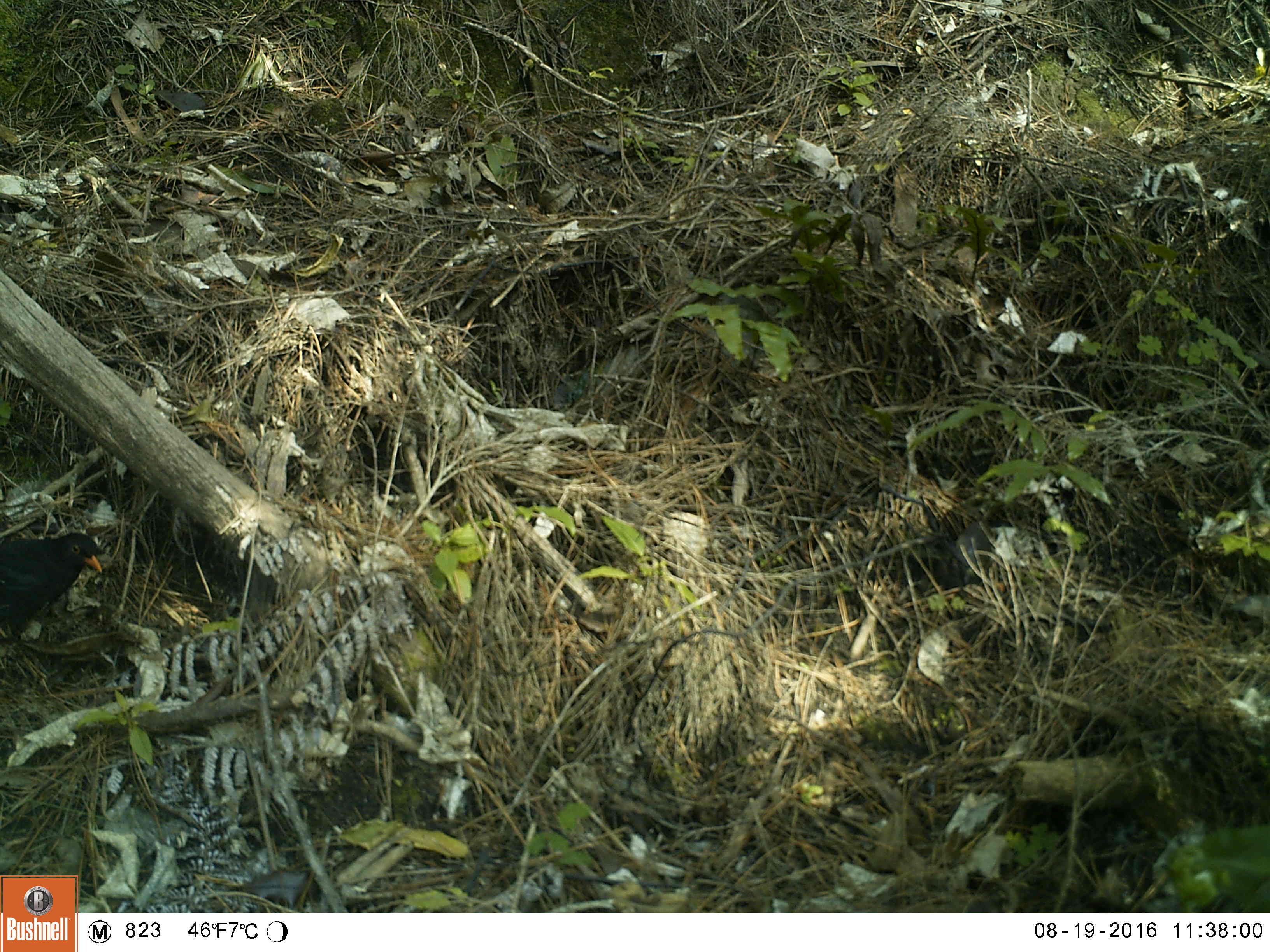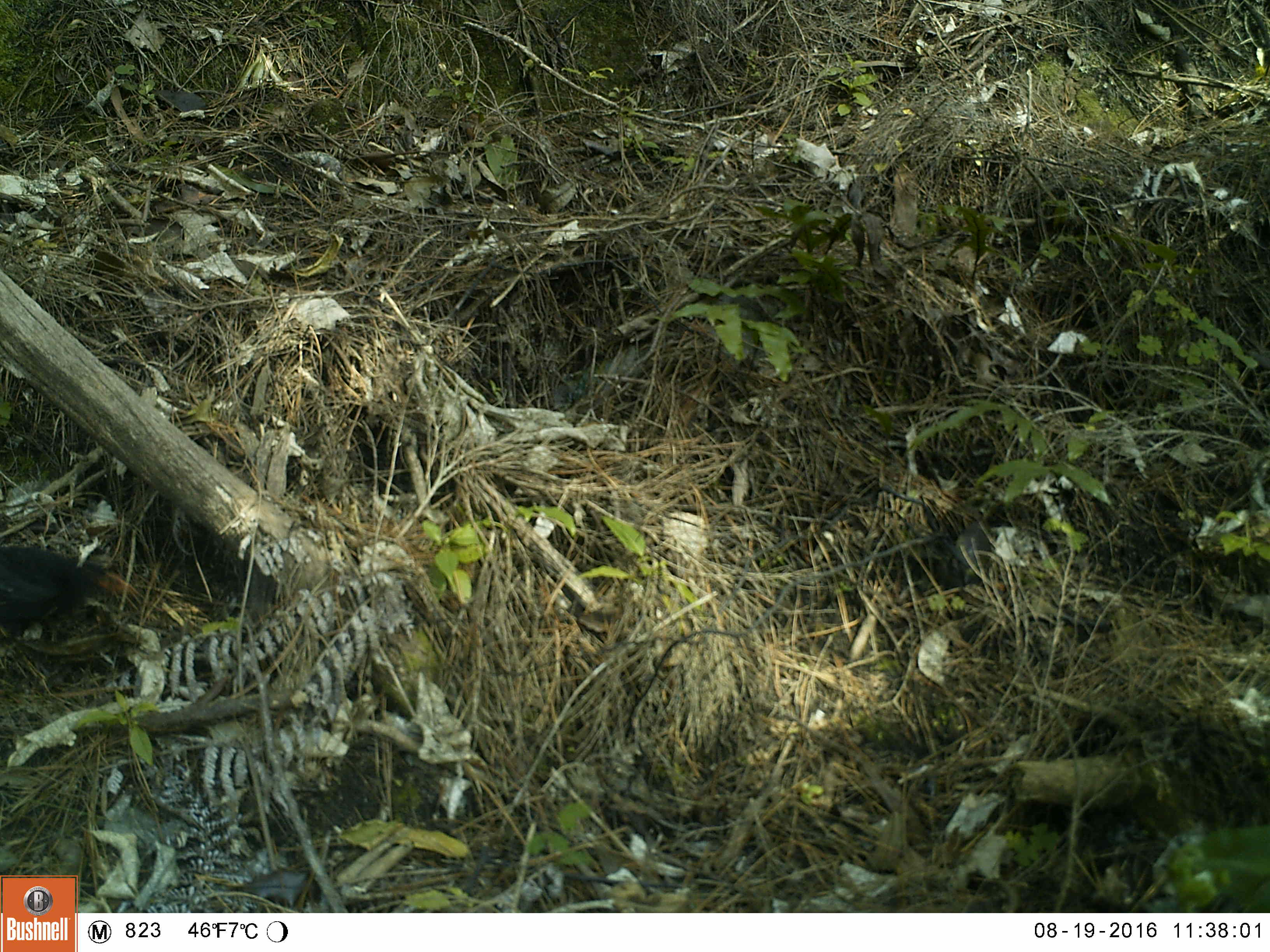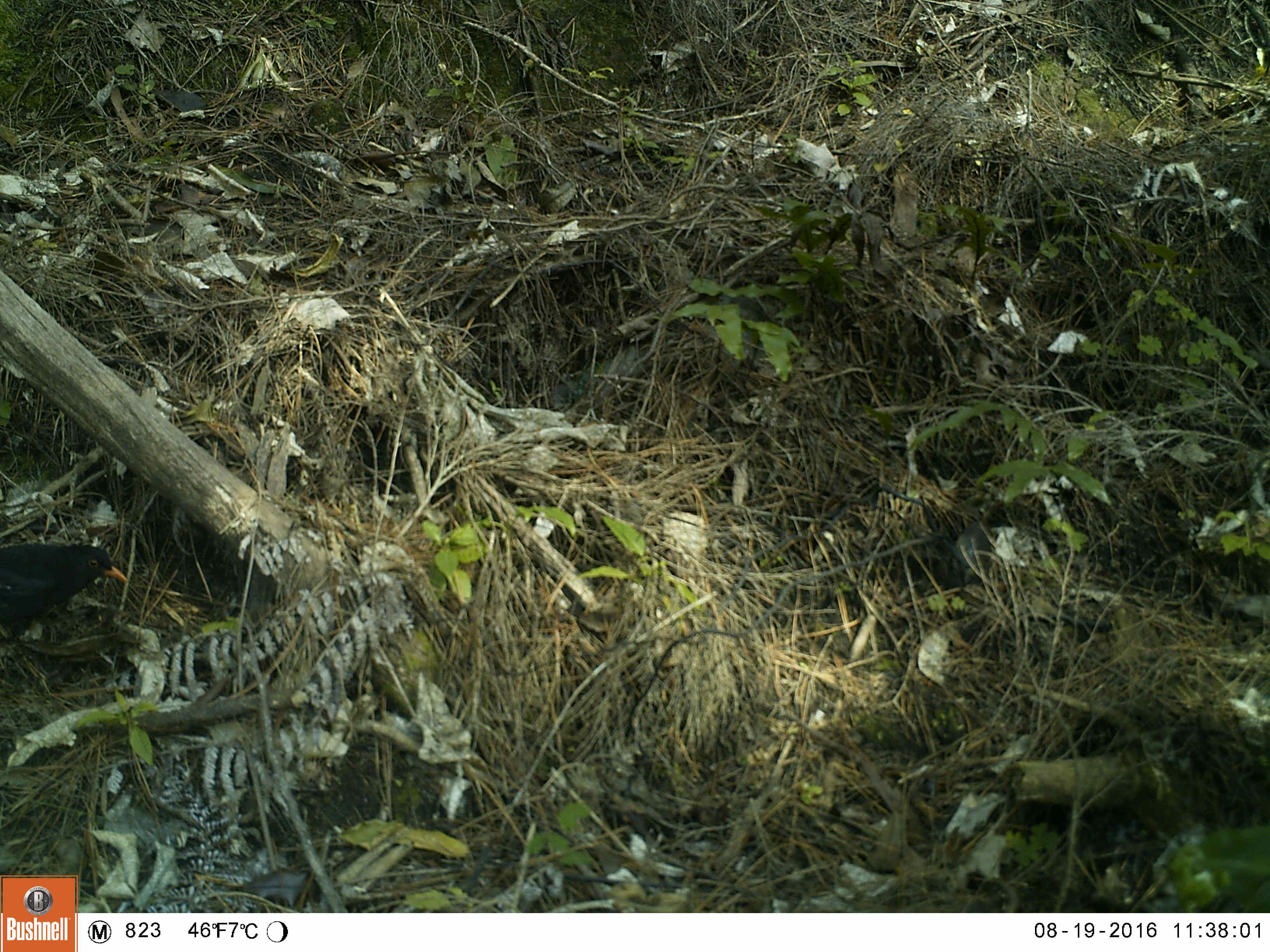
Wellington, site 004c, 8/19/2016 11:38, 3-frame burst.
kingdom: Animalia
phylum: Chordata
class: Aves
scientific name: Aves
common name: bird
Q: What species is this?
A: Bird (Aves).